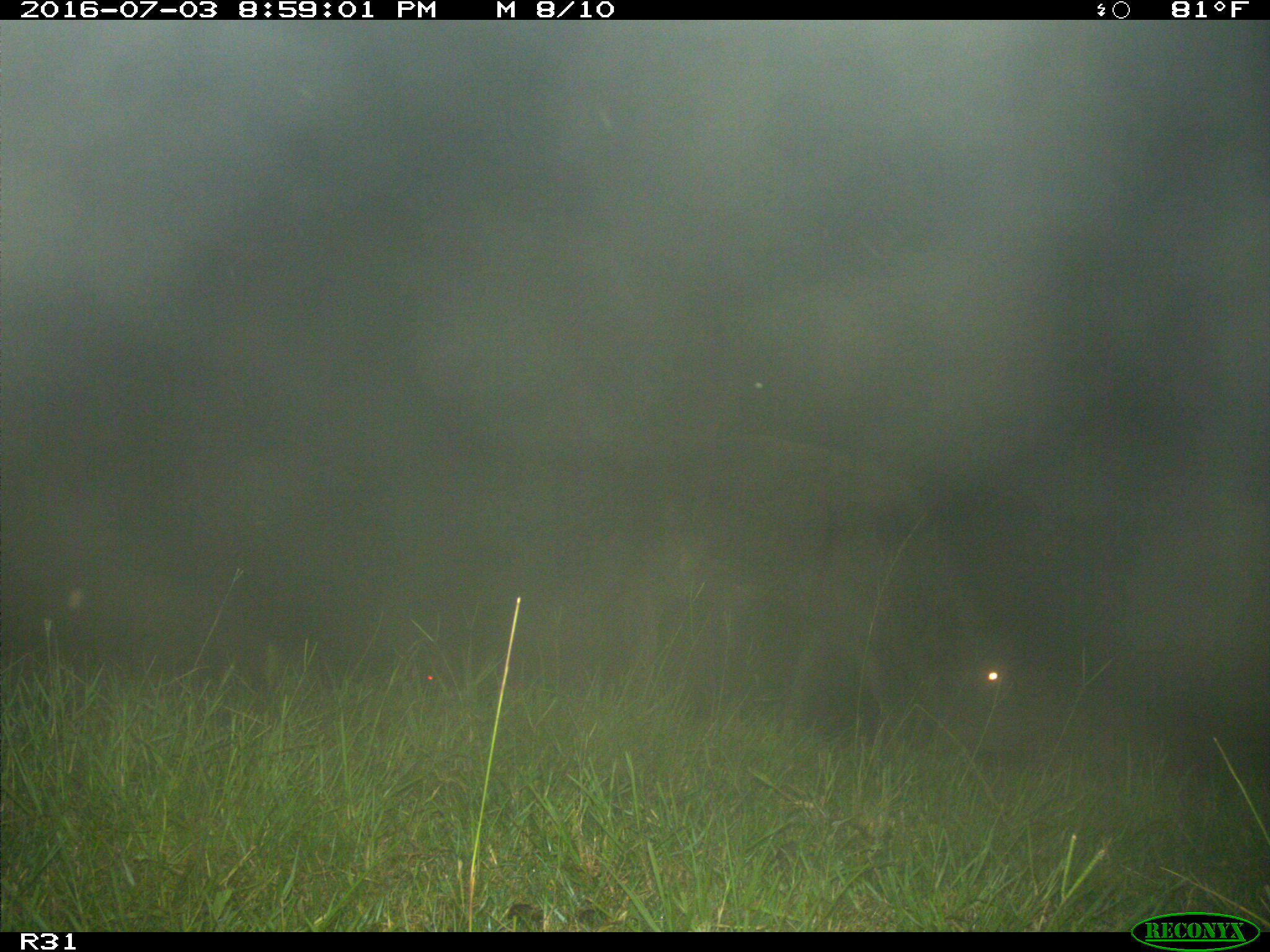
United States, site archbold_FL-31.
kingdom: Animalia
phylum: Chordata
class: Mammalia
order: Artiodactyla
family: Bovidae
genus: Bos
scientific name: Bos taurus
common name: domestic cow